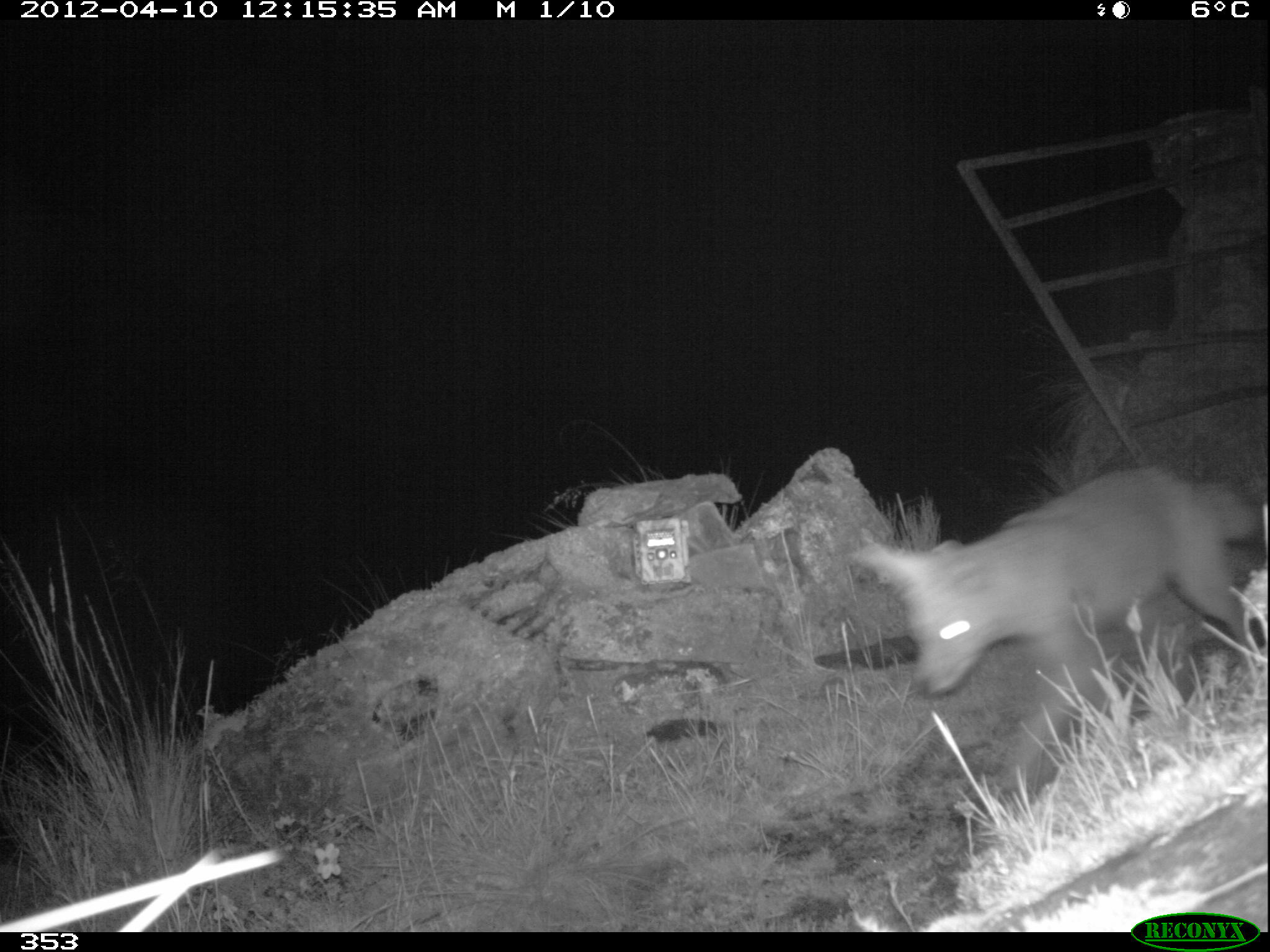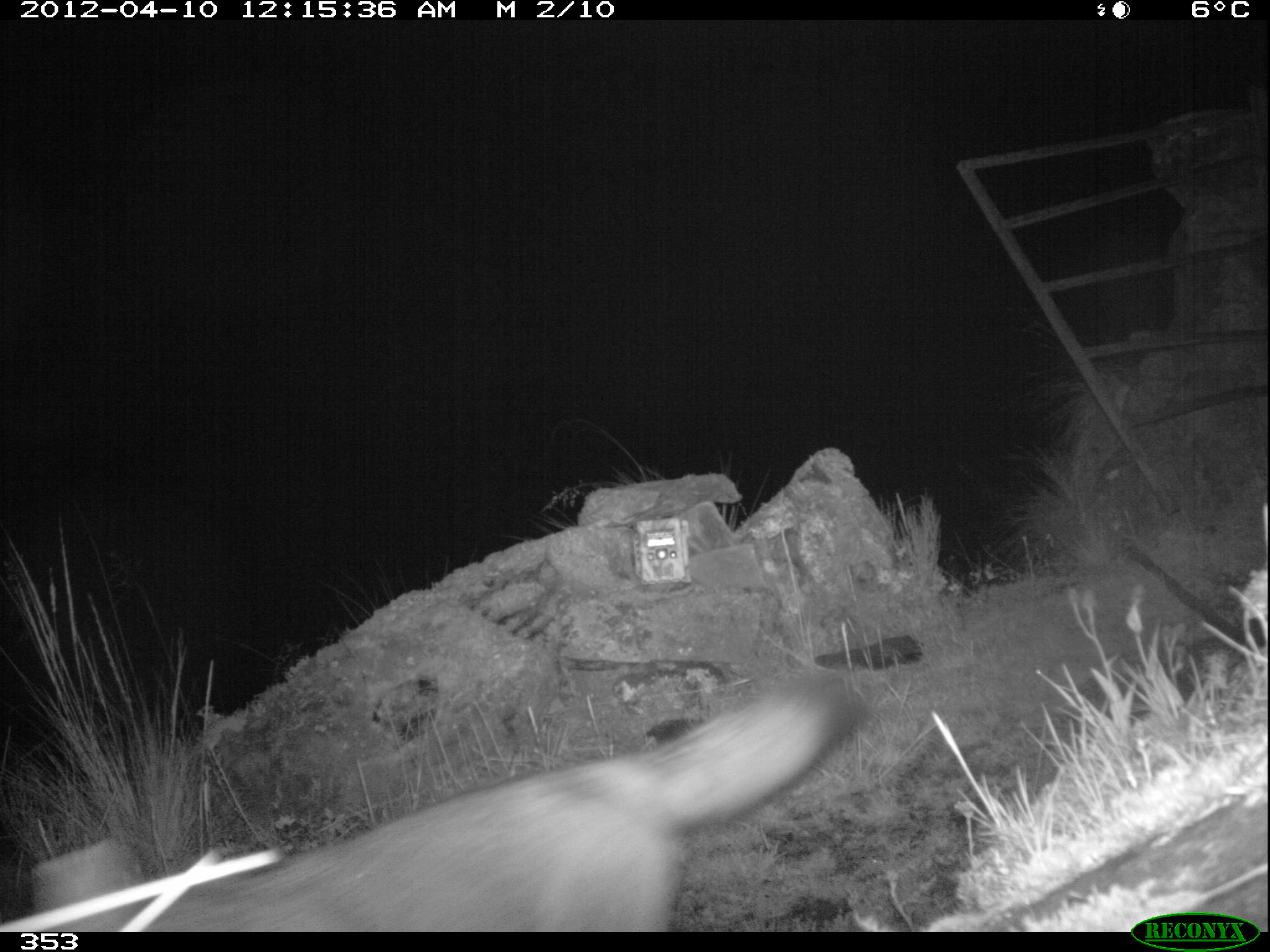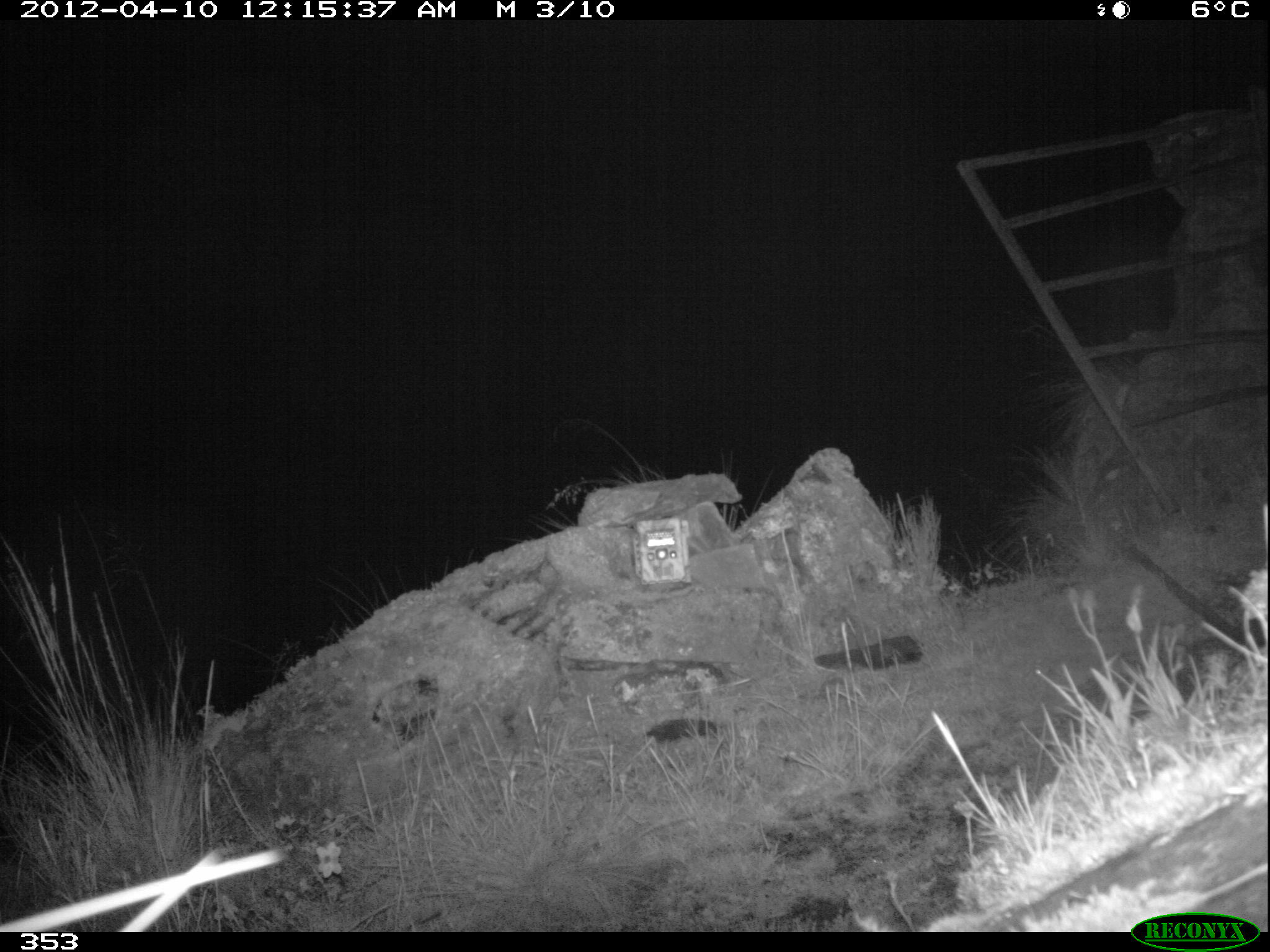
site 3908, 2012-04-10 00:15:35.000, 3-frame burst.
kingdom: Animalia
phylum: Chordata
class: Mammalia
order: Carnivora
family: Canidae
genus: Lycalopex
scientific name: Lycalopex culpaeus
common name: culpeo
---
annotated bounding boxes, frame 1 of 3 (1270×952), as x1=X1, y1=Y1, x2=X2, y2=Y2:
lycalopex culpaeus: x1=848, y1=457, x2=1260, y2=794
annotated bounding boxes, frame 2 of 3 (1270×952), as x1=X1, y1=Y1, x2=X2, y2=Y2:
lycalopex culpaeus: x1=0, y1=671, x2=872, y2=930